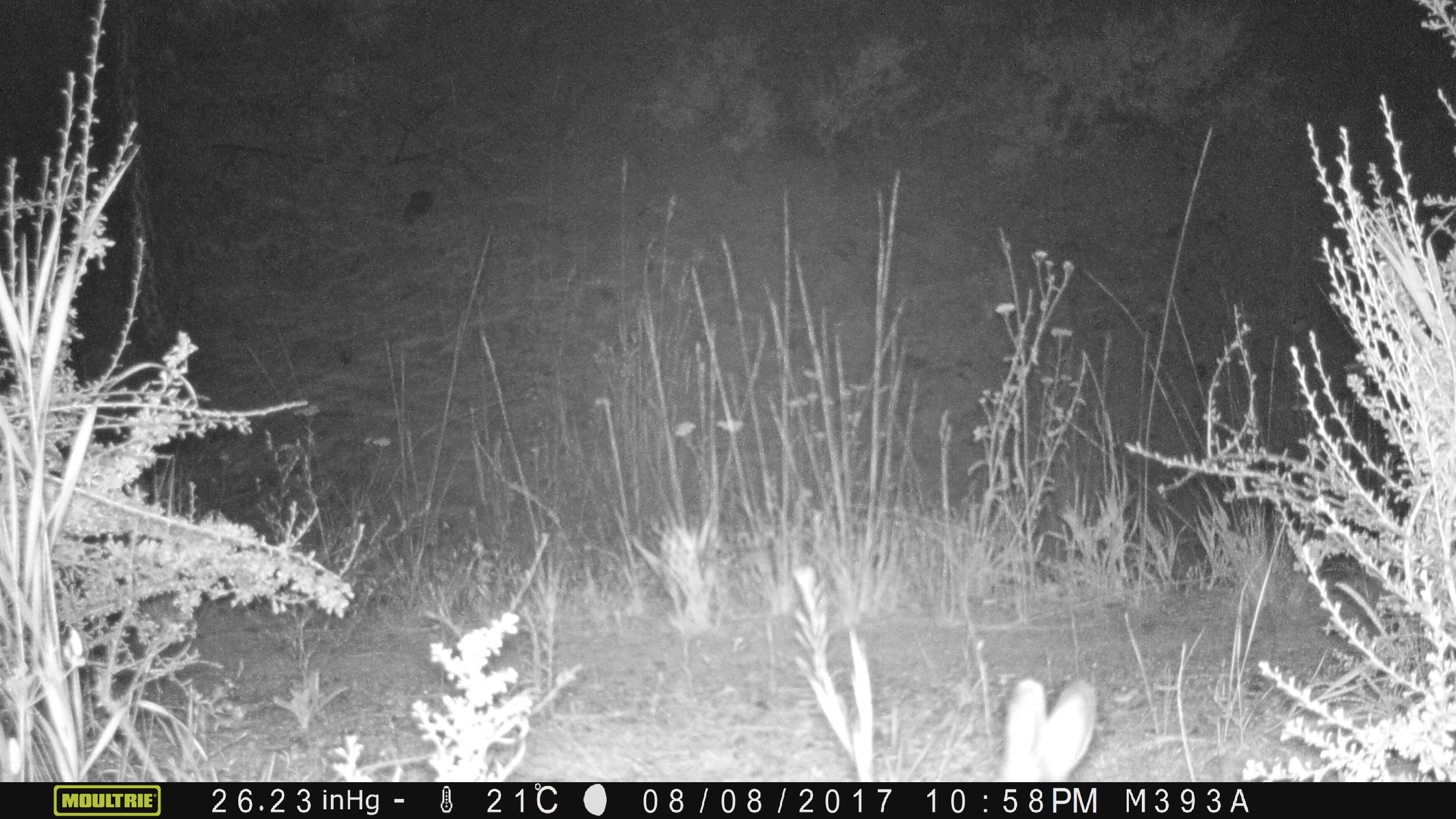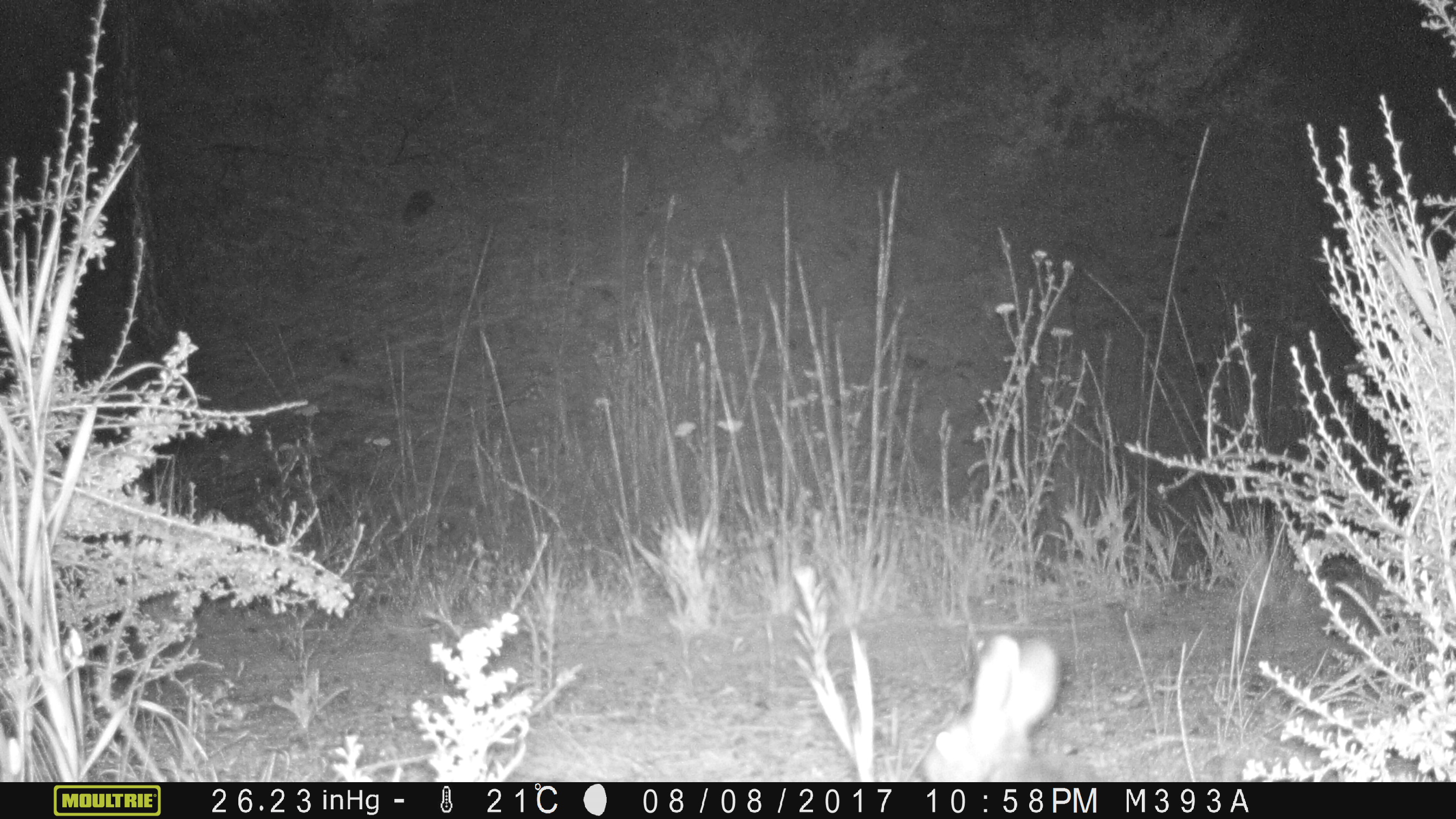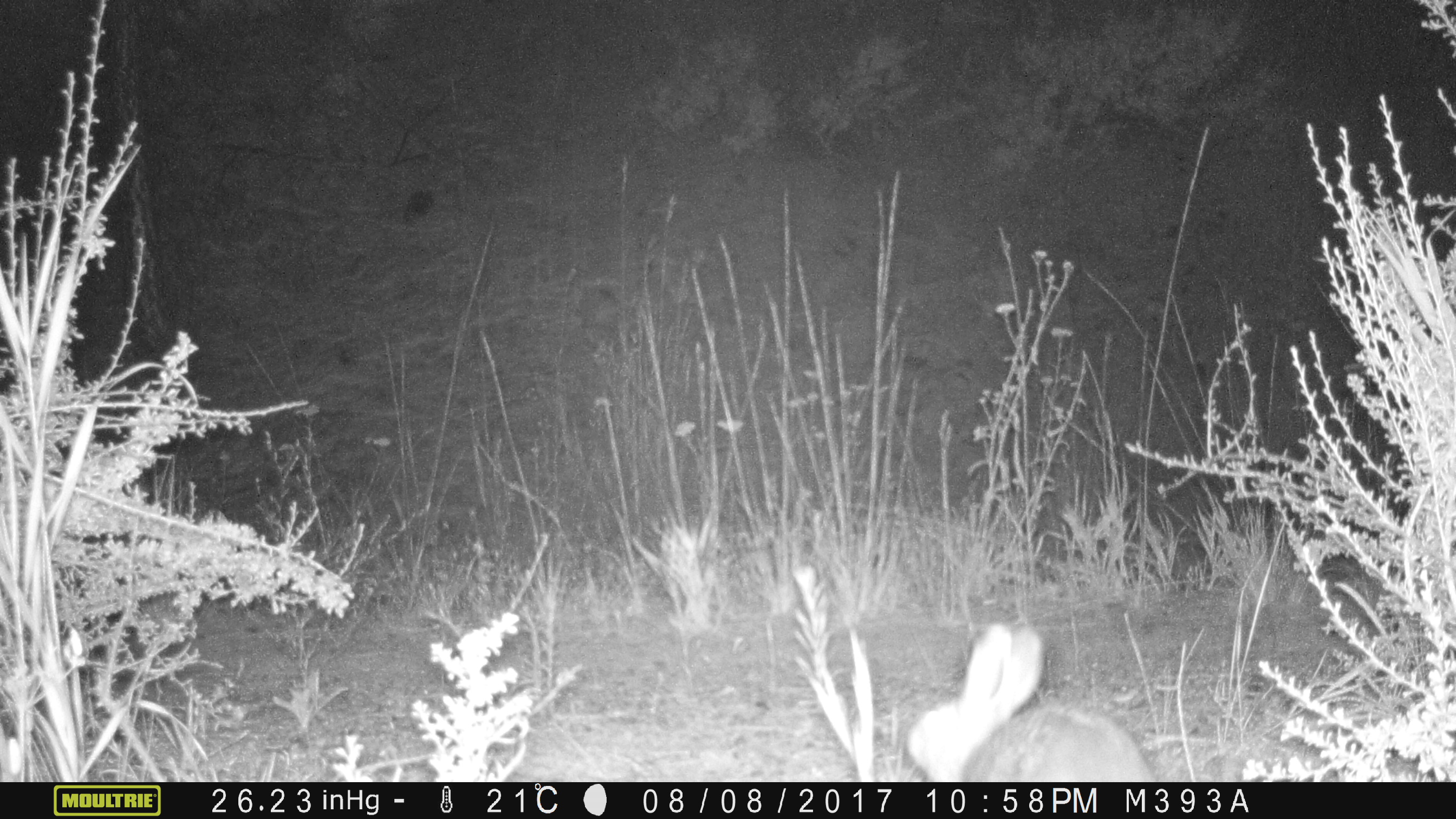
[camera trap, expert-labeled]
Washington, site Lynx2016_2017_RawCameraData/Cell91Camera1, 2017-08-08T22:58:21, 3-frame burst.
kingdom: Animalia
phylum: Chordata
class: Mammalia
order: Lagomorpha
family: Leporidae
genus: Lepus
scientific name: Lepus americanus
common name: snowshoe hare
Lepus americanus (snowshoe hare). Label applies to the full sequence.